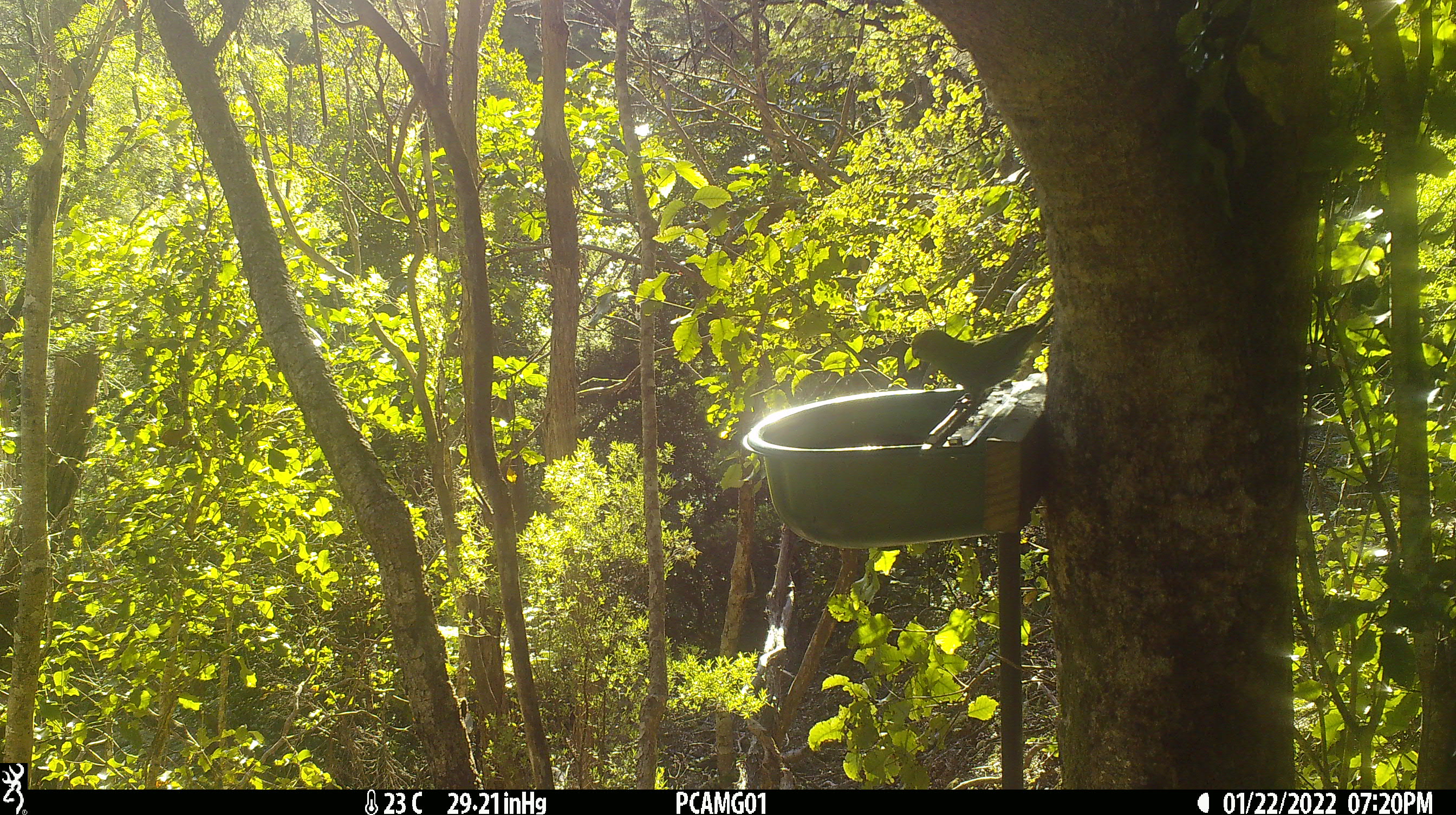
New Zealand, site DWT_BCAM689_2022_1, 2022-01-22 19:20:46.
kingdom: Animalia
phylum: Chordata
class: Aves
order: Psittaciformes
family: Psittaculidae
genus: Cyanoramphus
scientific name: Cyanoramphus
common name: parakeet